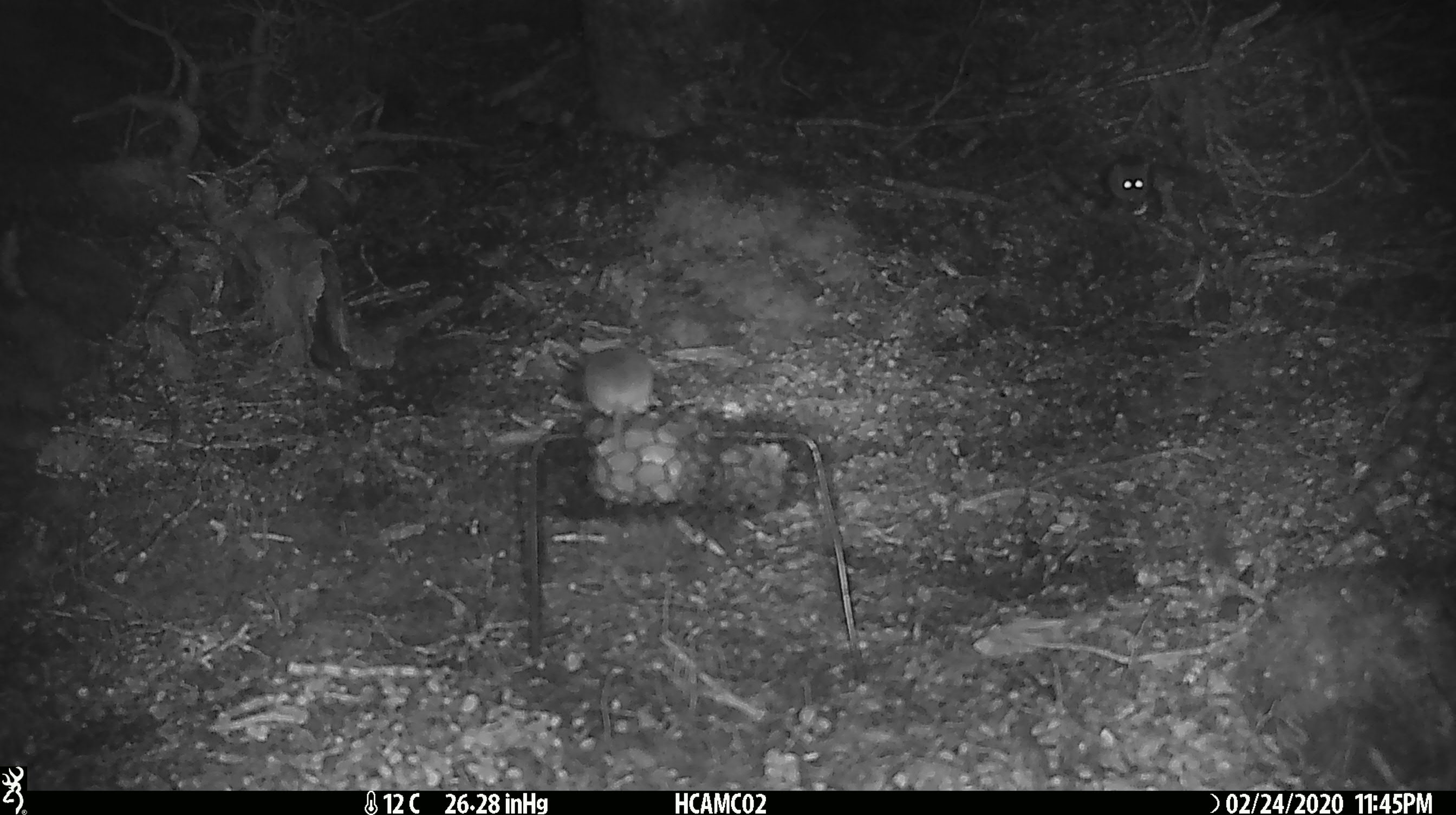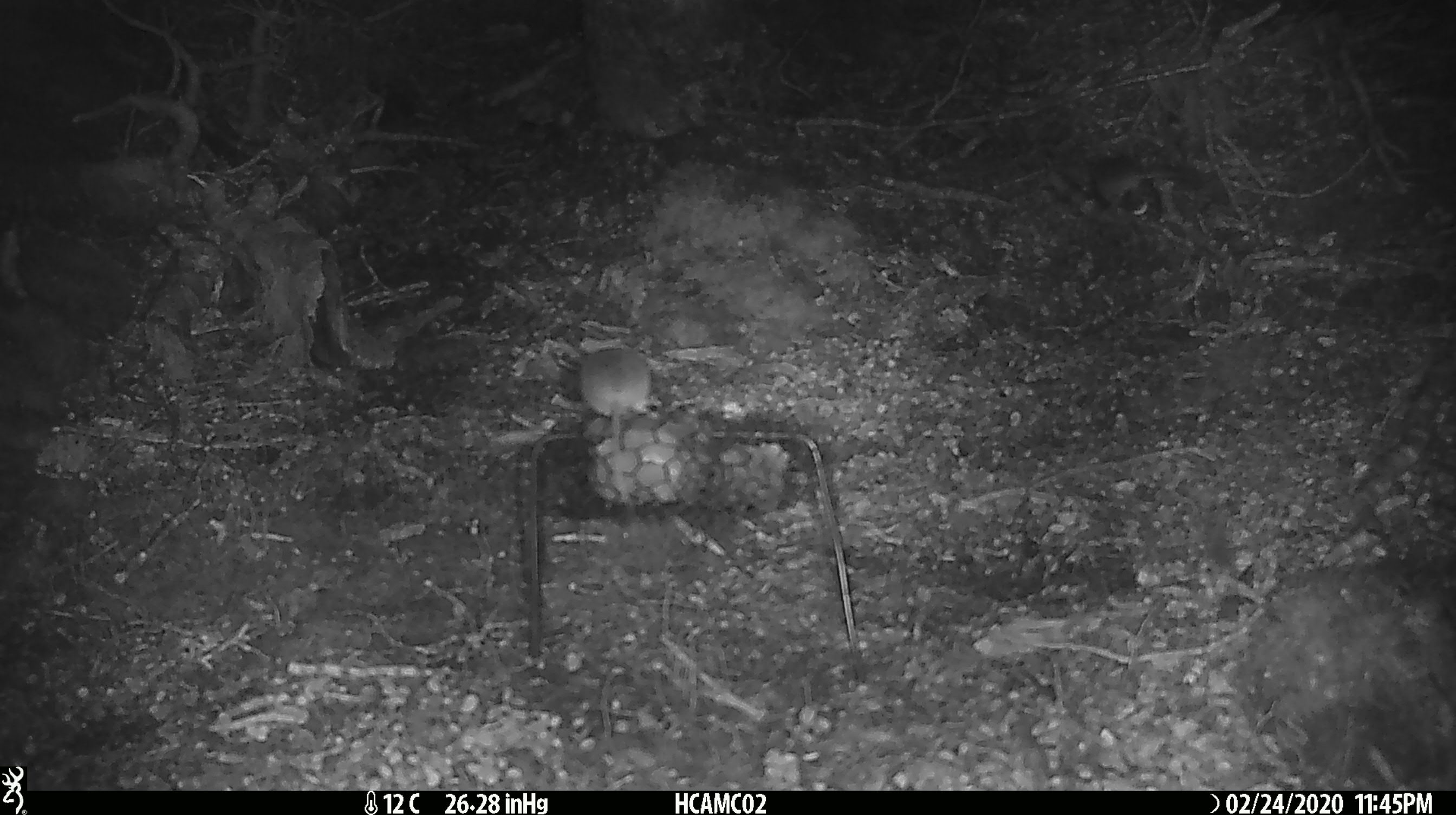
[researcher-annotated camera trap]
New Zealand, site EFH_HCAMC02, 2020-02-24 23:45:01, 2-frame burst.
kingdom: Animalia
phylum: Chordata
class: Mammalia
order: Rodentia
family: Muridae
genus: Mus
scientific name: Mus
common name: mouse